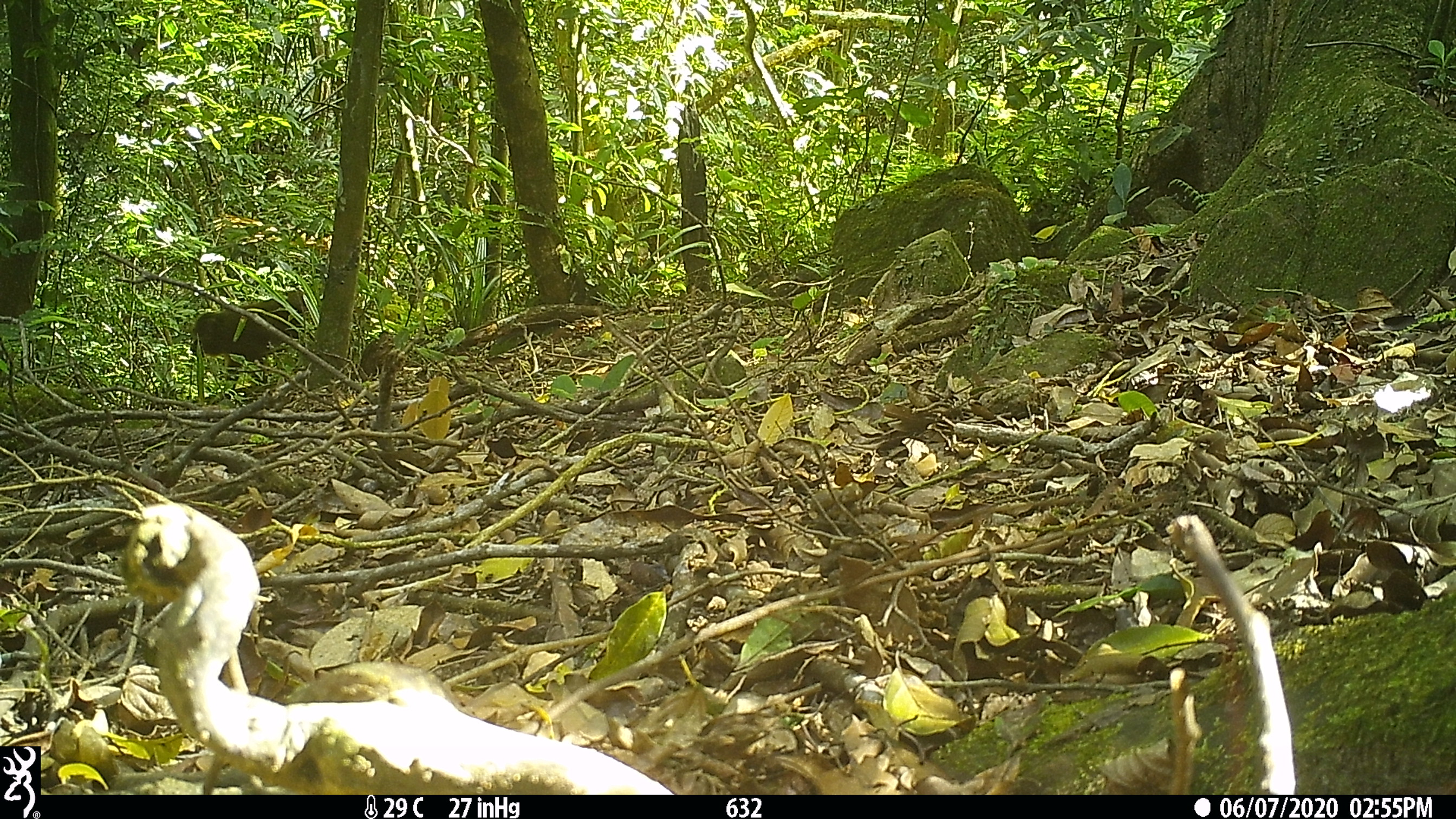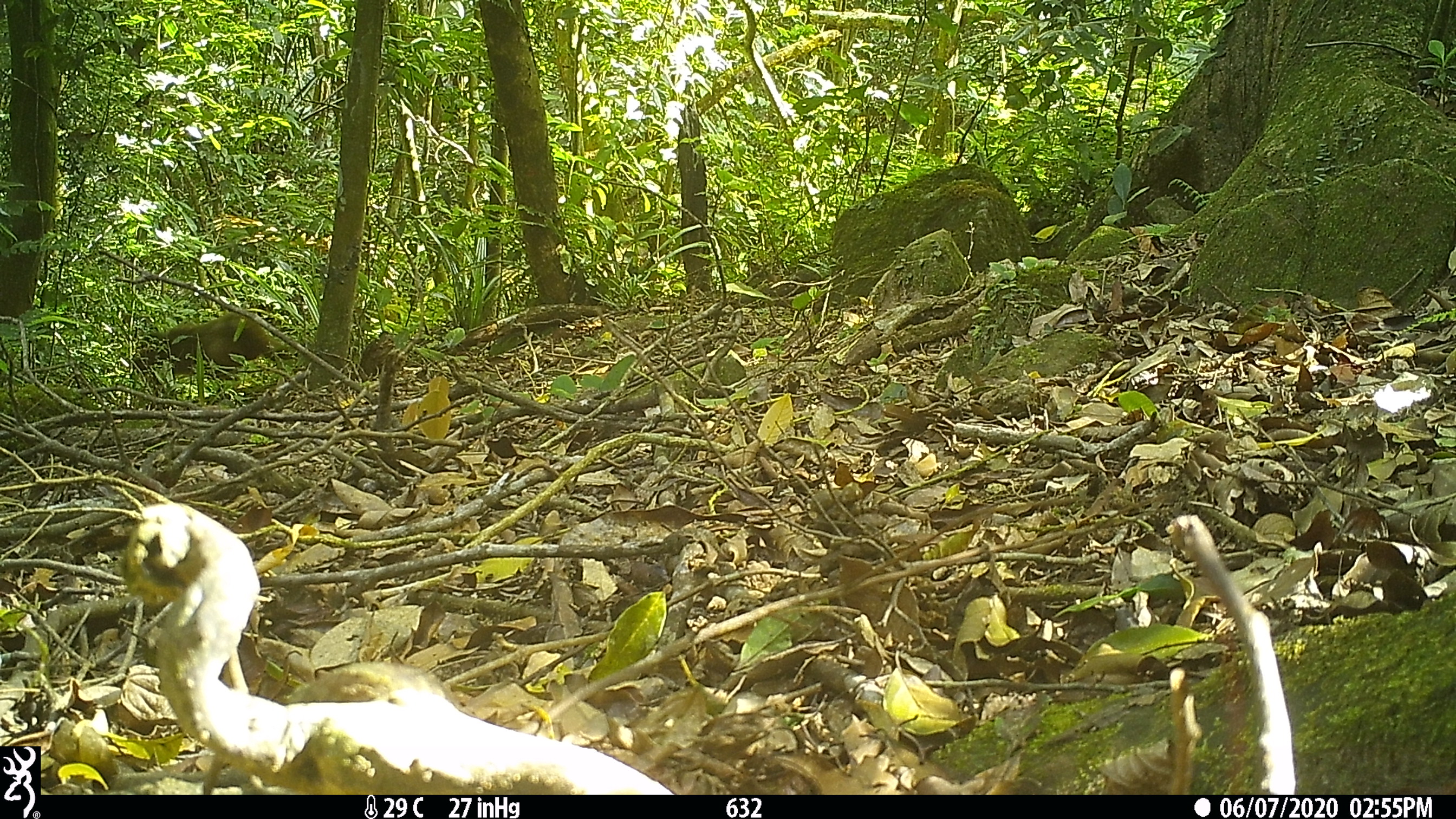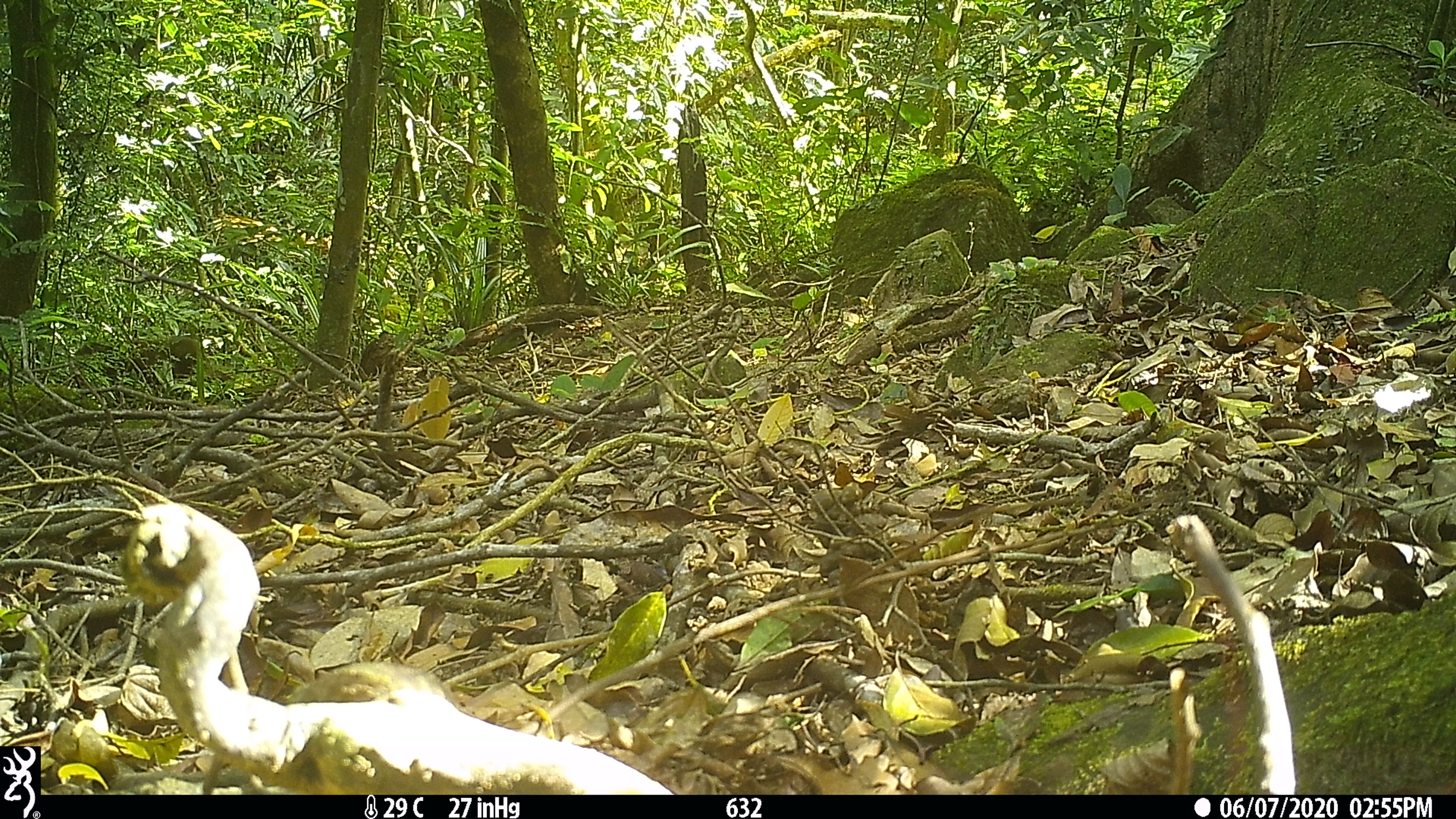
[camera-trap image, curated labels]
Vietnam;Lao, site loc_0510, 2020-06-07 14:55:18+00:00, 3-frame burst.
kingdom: Animalia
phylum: Chordata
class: Mammalia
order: Primates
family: Cercopithecidae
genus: Macaca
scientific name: Macaca arctoides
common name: stump-tailed macaque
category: stump tailed macaque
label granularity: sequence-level